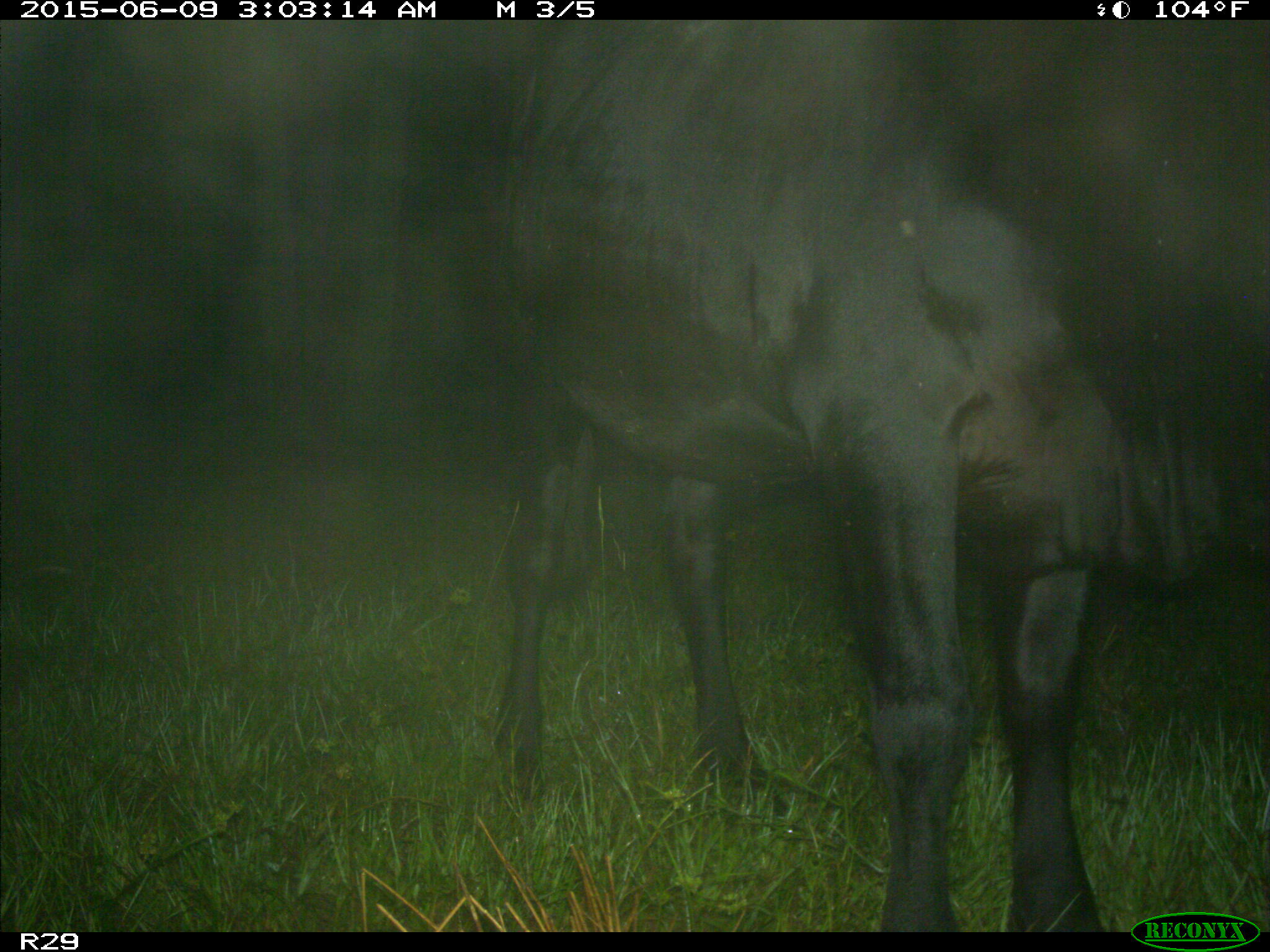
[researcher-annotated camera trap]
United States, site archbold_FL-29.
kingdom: Animalia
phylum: Chordata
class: Mammalia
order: Artiodactyla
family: Bovidae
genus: Bos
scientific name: Bos taurus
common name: domestic cow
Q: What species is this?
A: Bos taurus (domestic cow).